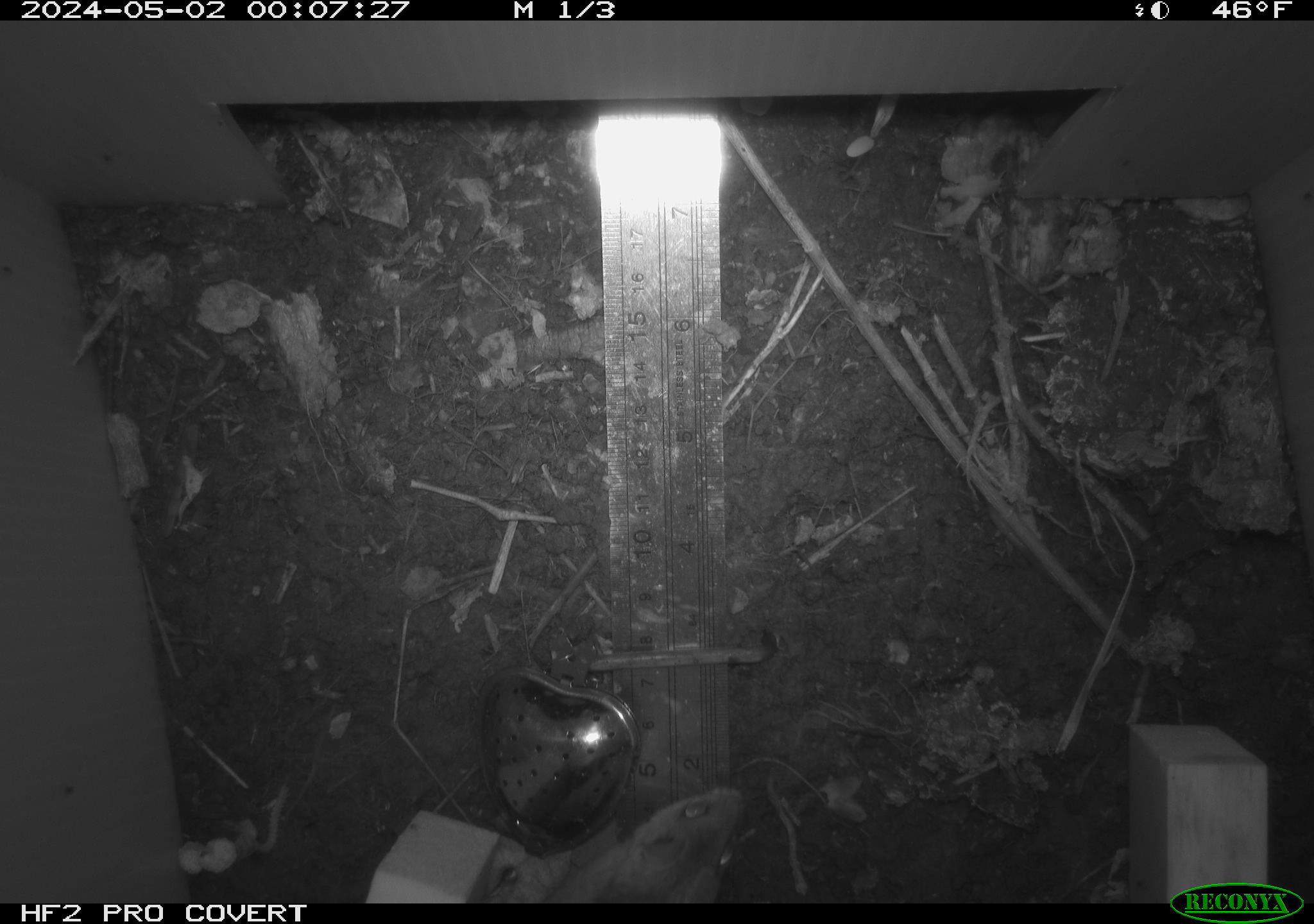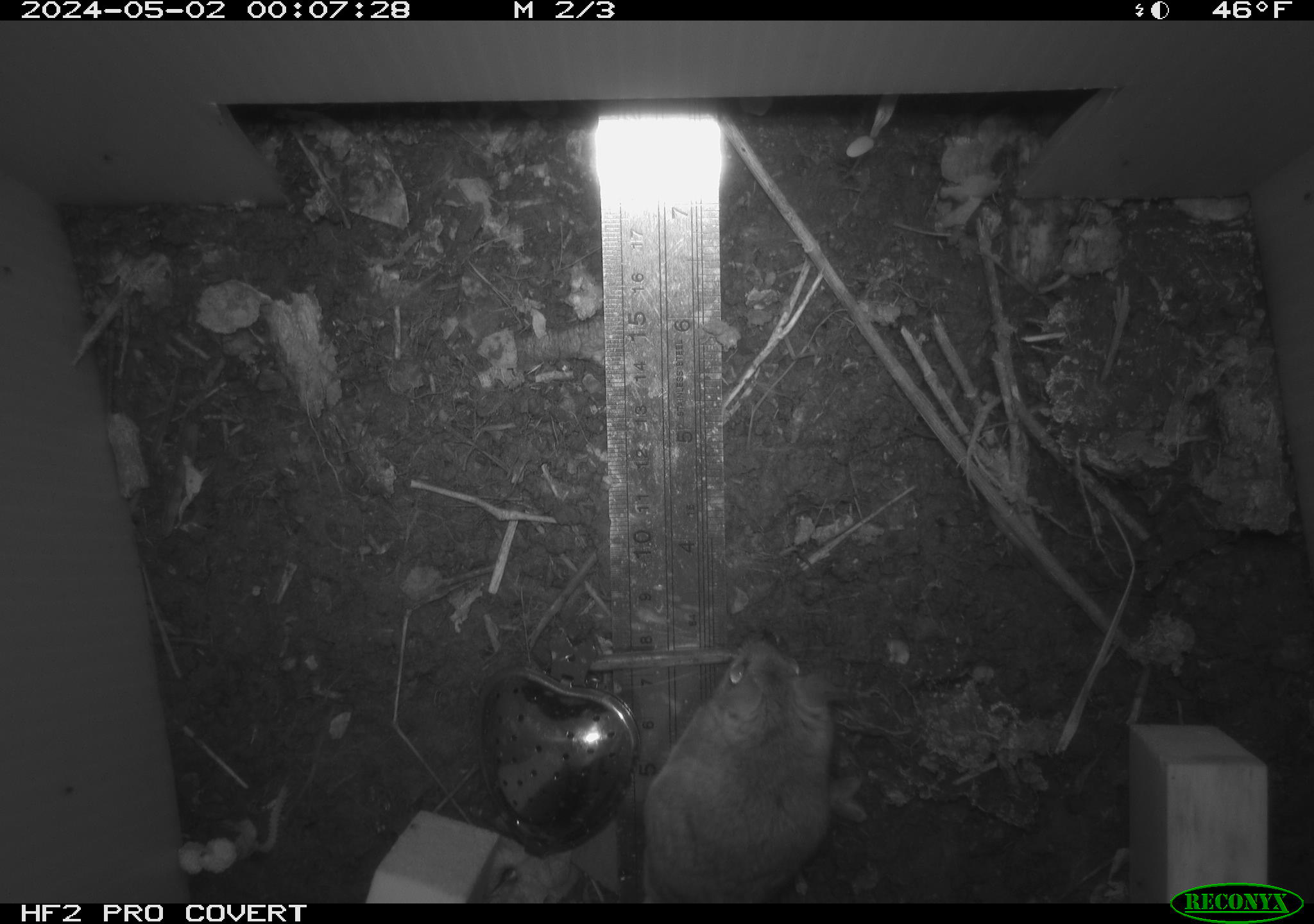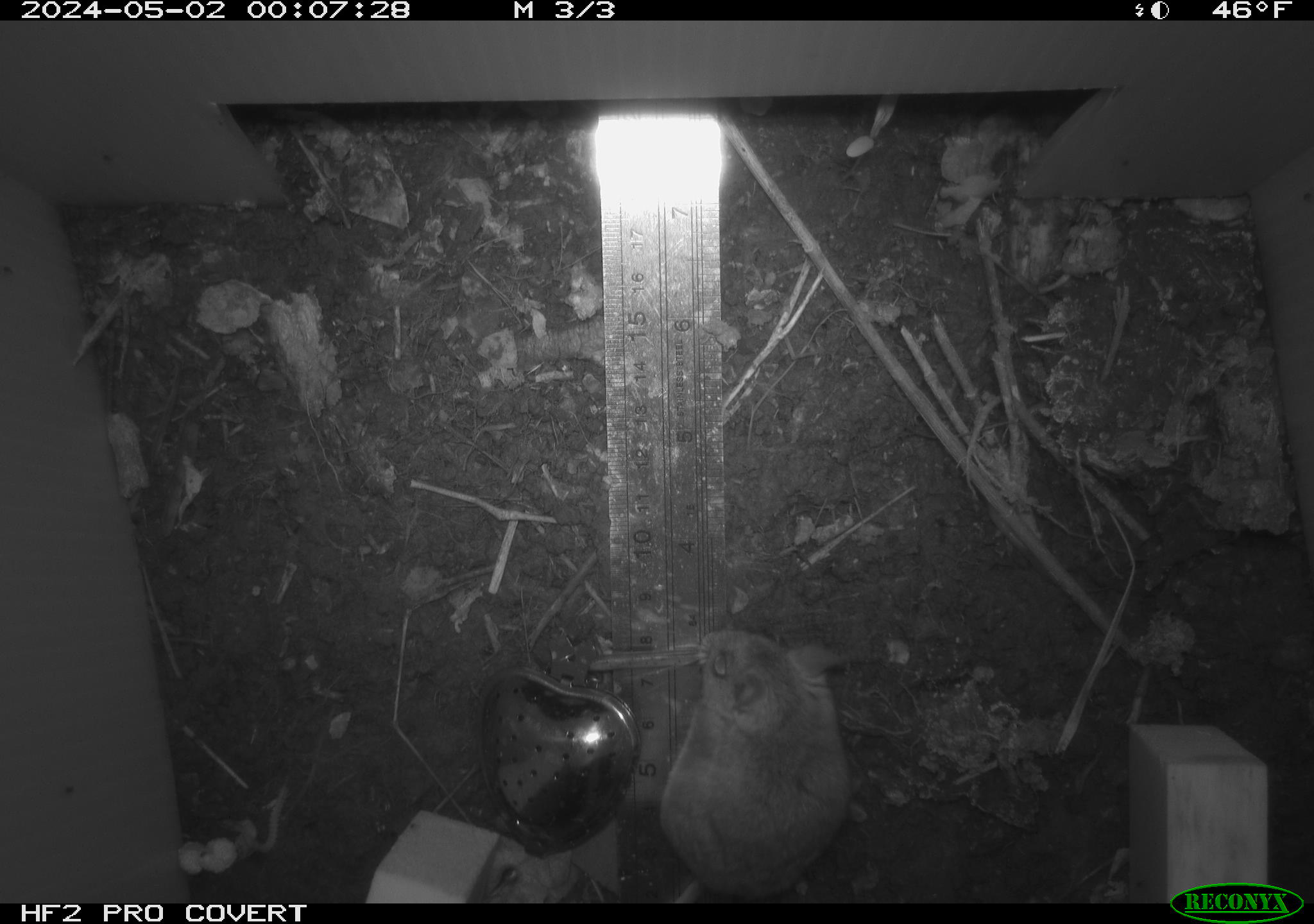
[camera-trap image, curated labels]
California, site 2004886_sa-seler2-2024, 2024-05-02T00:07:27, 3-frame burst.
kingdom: Animalia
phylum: Chordata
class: Mammalia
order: Rodentia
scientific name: Rodentia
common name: mouse species